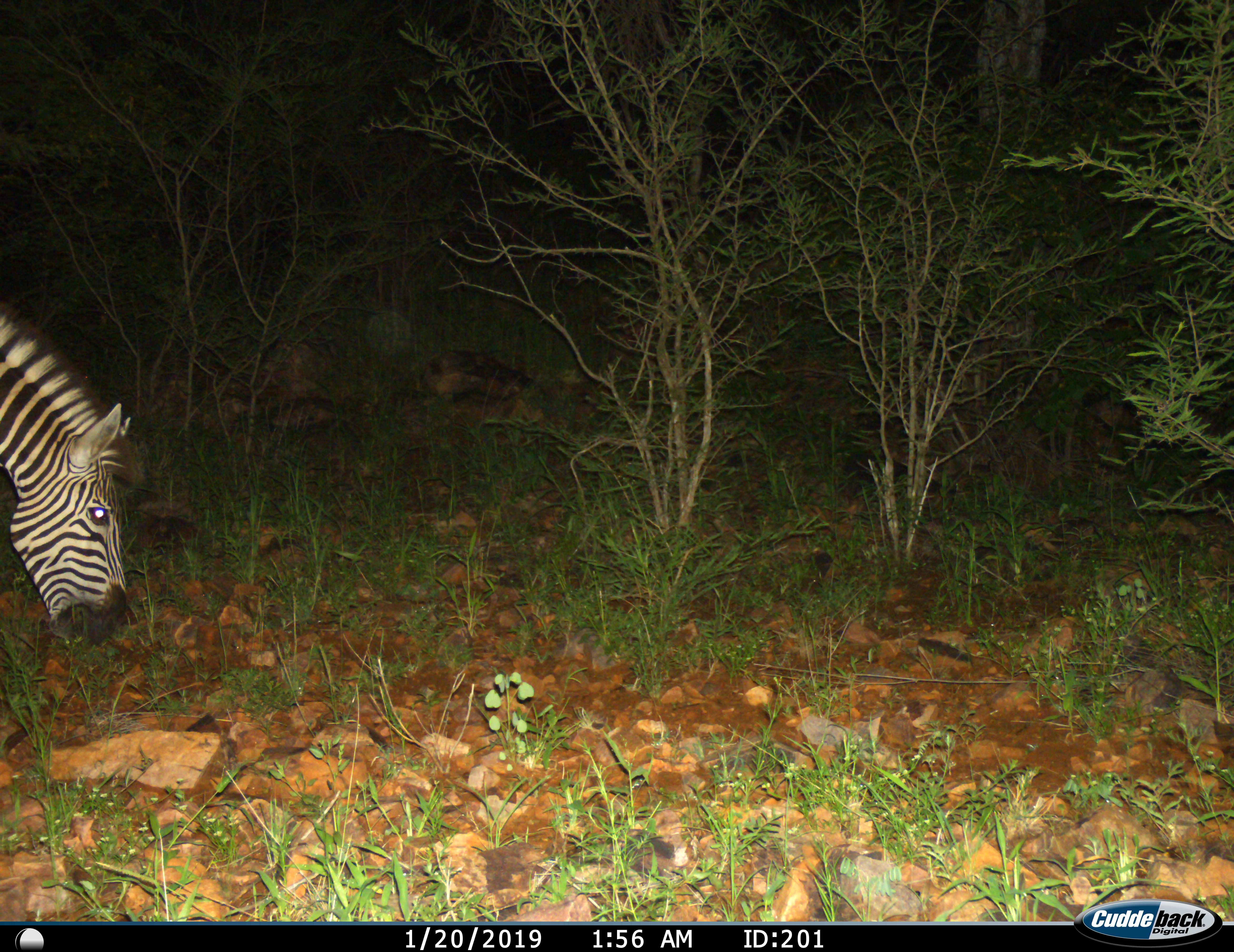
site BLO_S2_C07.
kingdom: Animalia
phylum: Chordata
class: Mammalia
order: Perissodactyla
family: Equidae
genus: Equus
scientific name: Equus quagga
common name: plains zebra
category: zebraplains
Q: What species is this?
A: Zebraplains (plains zebra) (Equus quagga).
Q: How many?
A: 1.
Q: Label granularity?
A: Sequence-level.